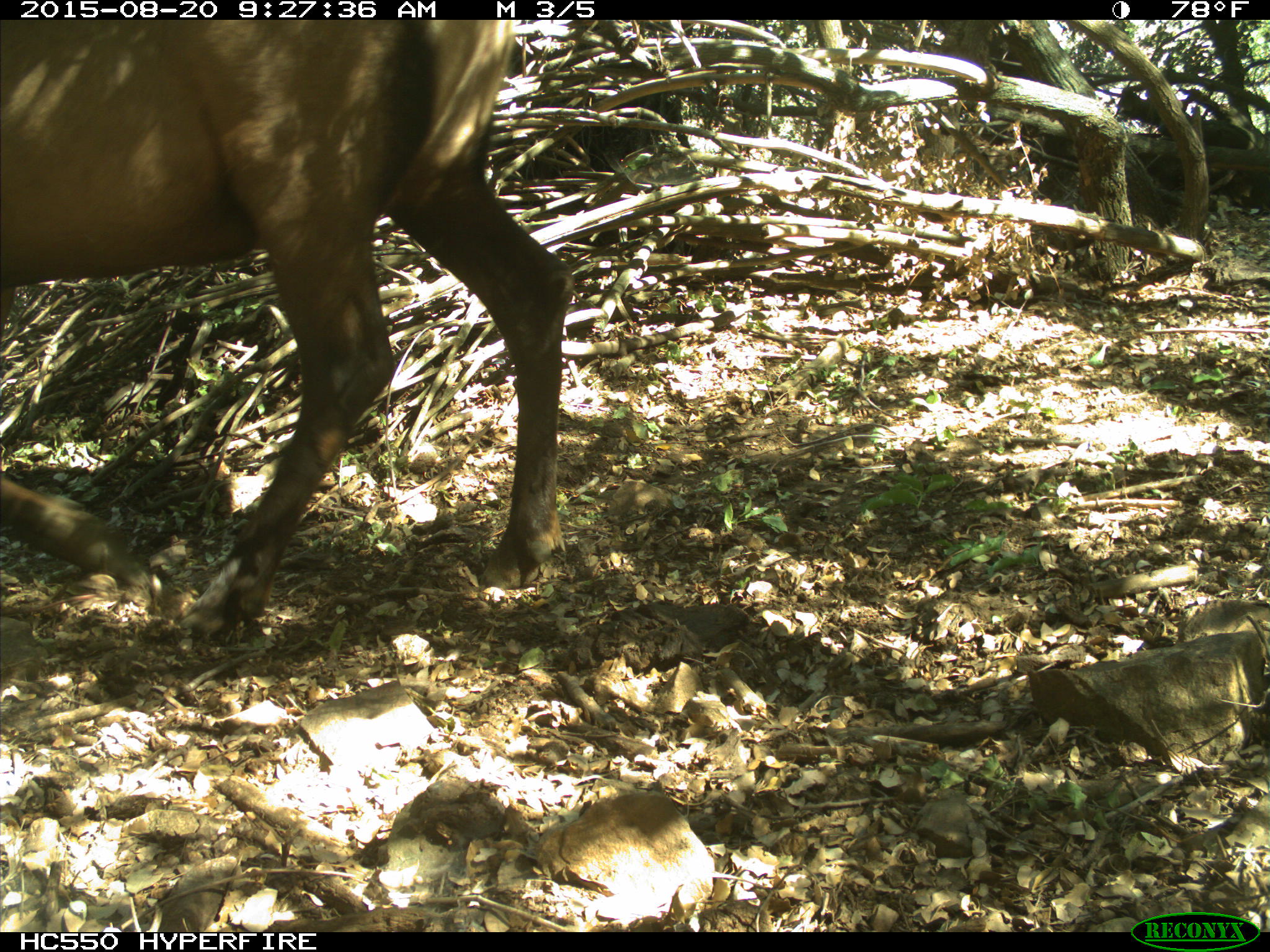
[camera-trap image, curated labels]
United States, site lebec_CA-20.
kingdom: Animalia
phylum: Chordata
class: Mammalia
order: Artiodactyla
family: Cervidae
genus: Cervus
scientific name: Cervus canadensis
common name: elk